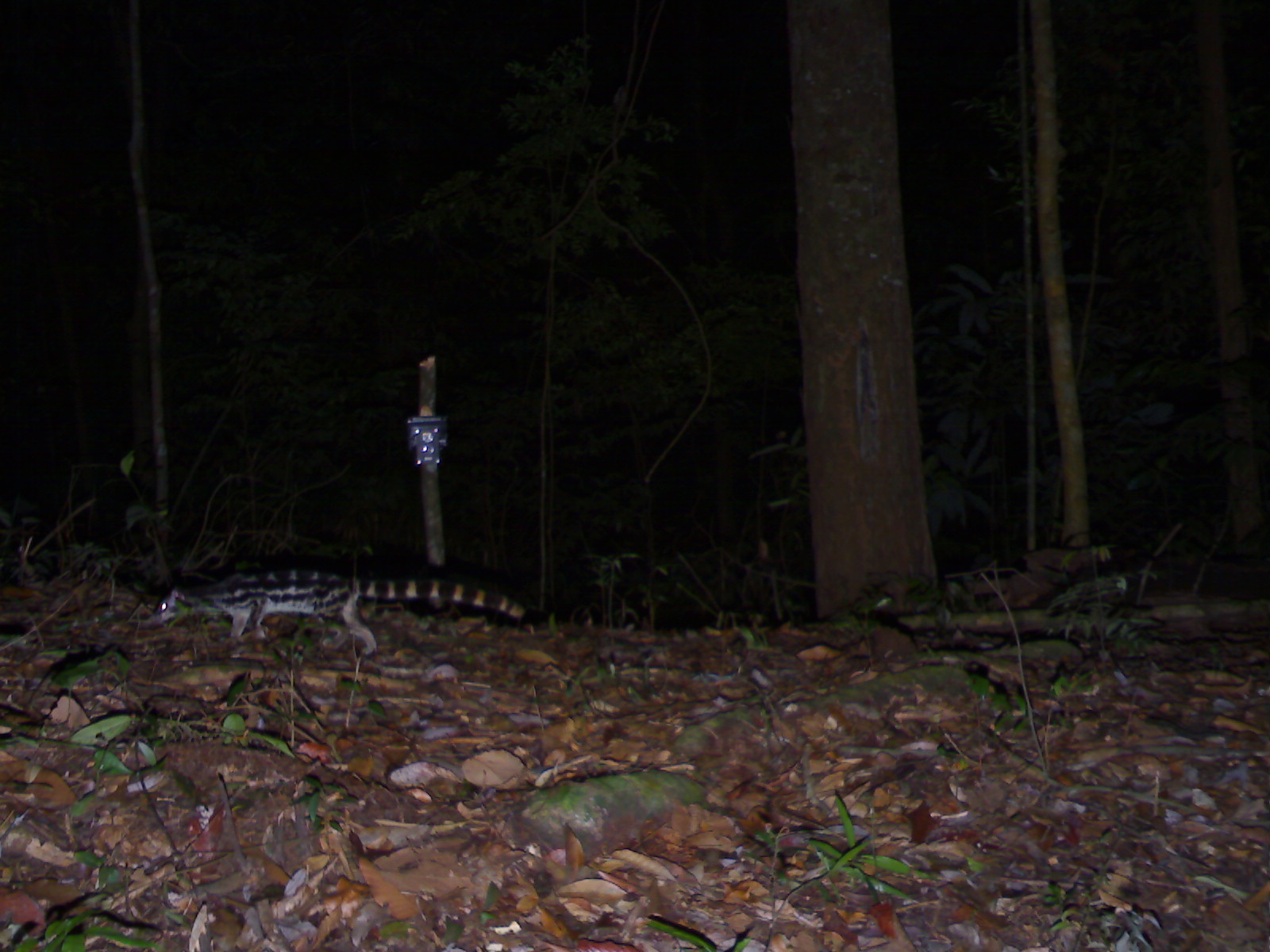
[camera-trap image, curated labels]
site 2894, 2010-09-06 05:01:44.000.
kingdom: Animalia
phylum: Chordata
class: Mammalia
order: Carnivora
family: Prionodontidae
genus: Prionodon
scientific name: Prionodon linsang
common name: banded linsang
Prionodon linsang (banded linsang), count 1.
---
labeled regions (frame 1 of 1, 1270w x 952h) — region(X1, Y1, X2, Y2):
prionodon linsang: region(146, 568, 542, 656)